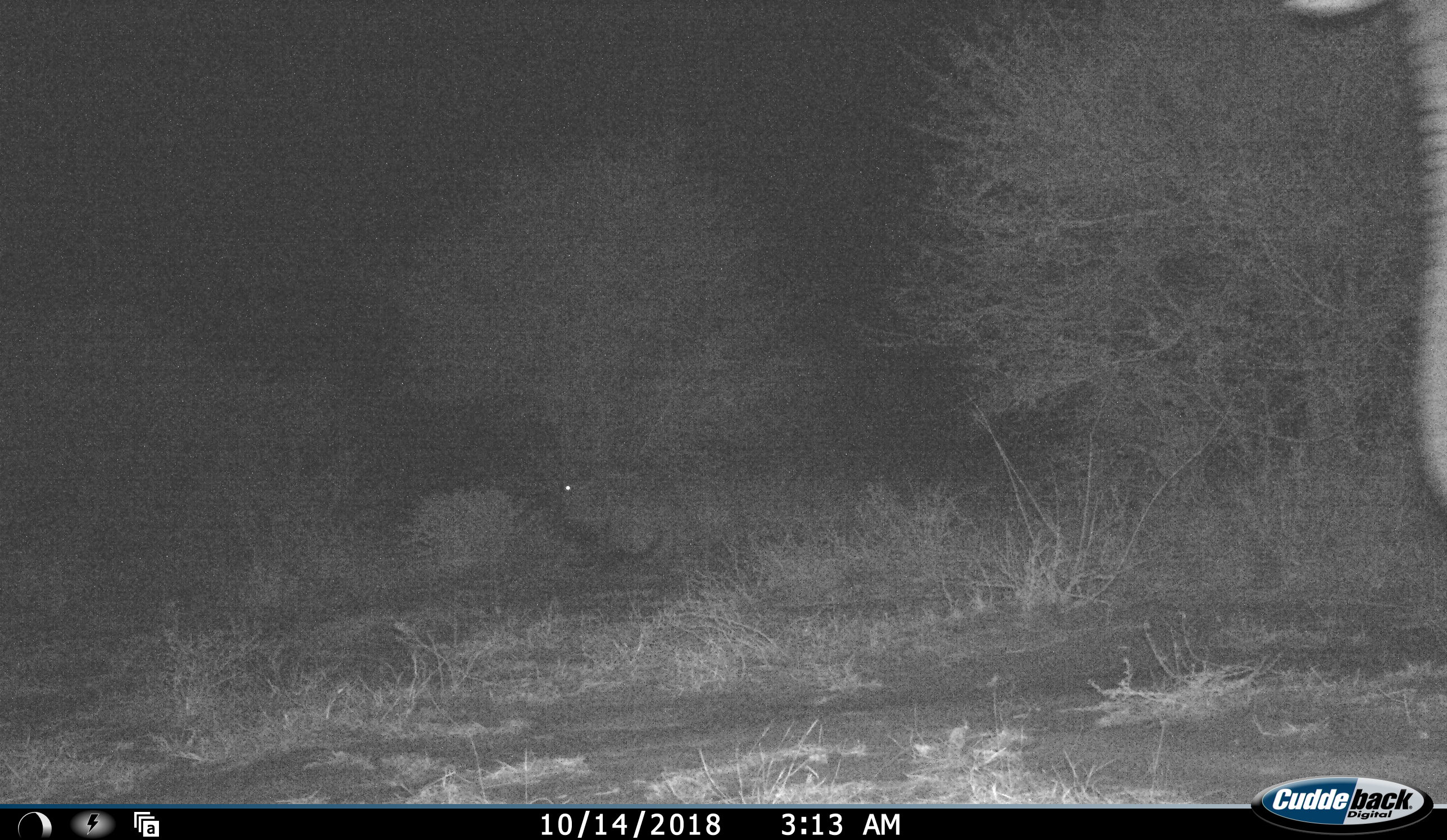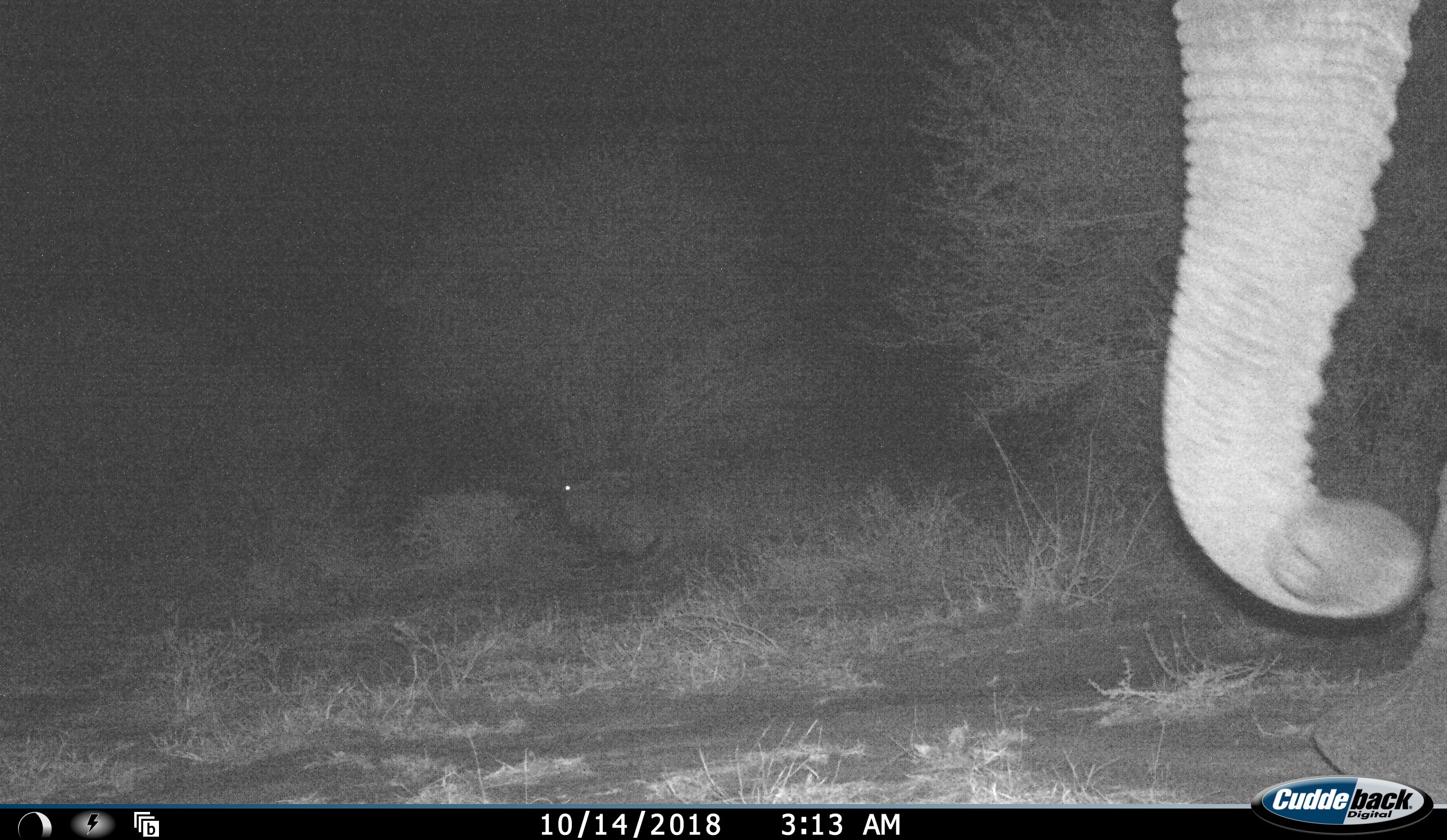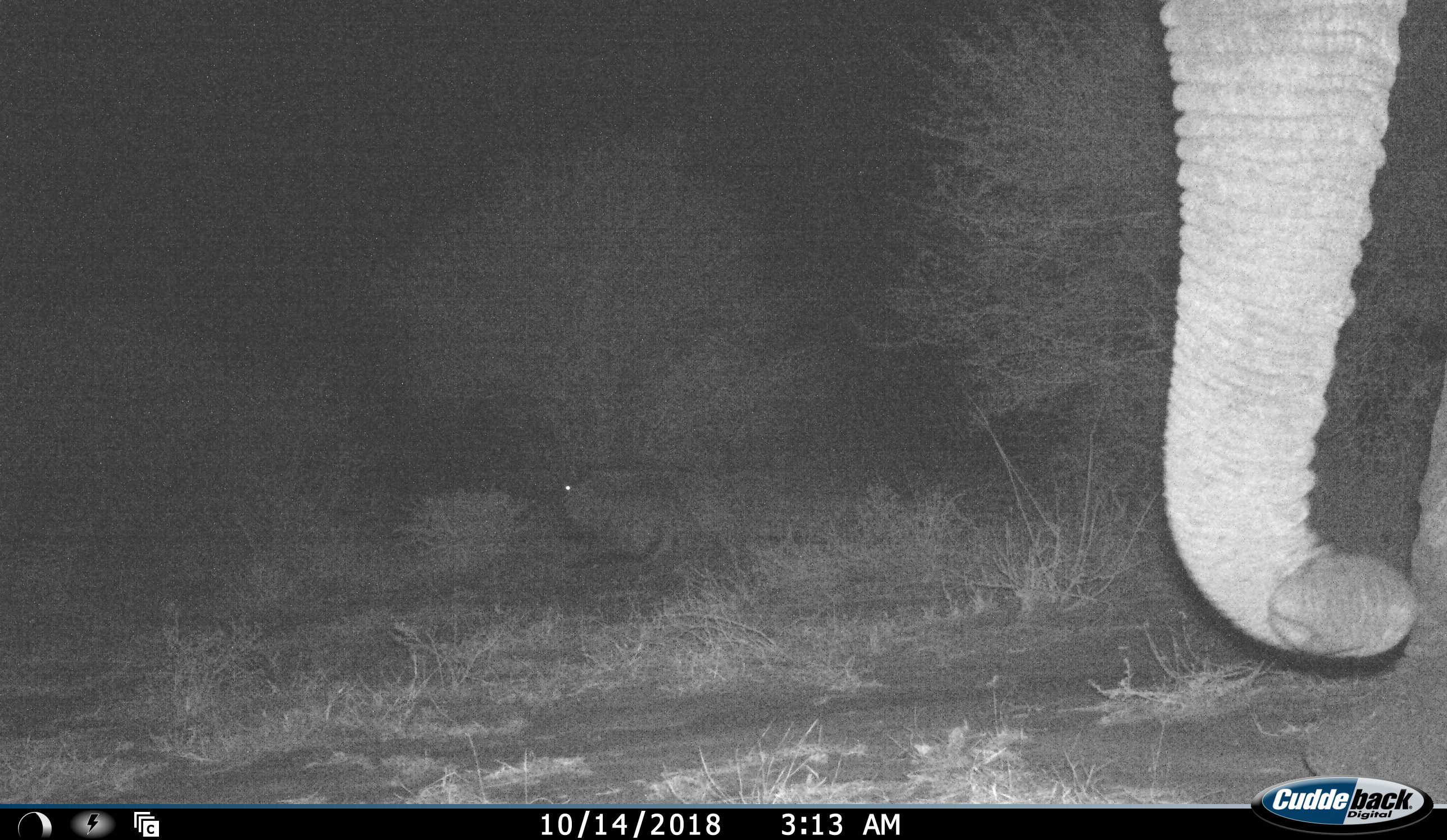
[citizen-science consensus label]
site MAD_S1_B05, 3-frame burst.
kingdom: Animalia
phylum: Chordata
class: Mammalia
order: Proboscidea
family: Elephantidae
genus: Loxodonta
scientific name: Loxodonta africana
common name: african bush elephant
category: elephant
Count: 1.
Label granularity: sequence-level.